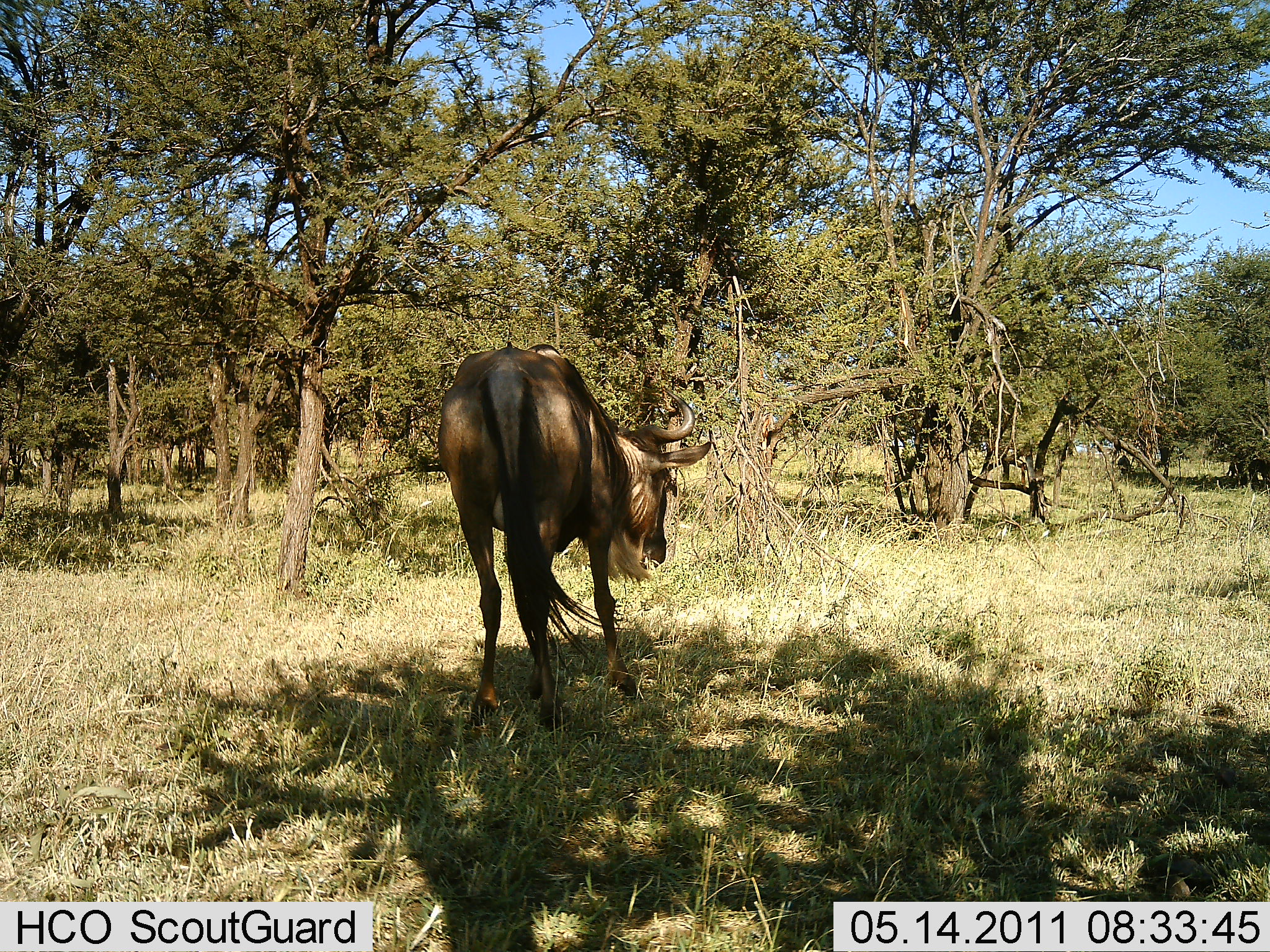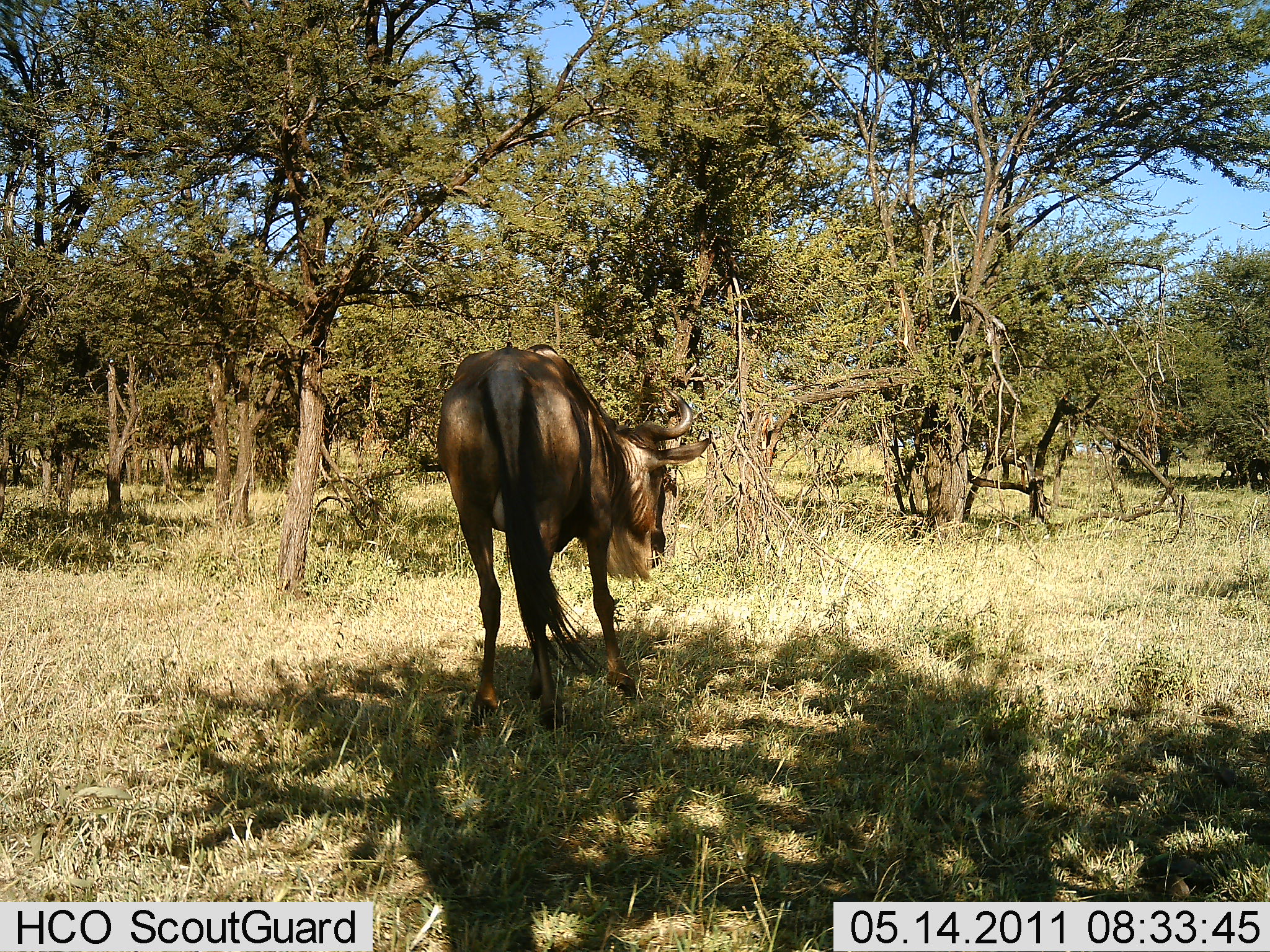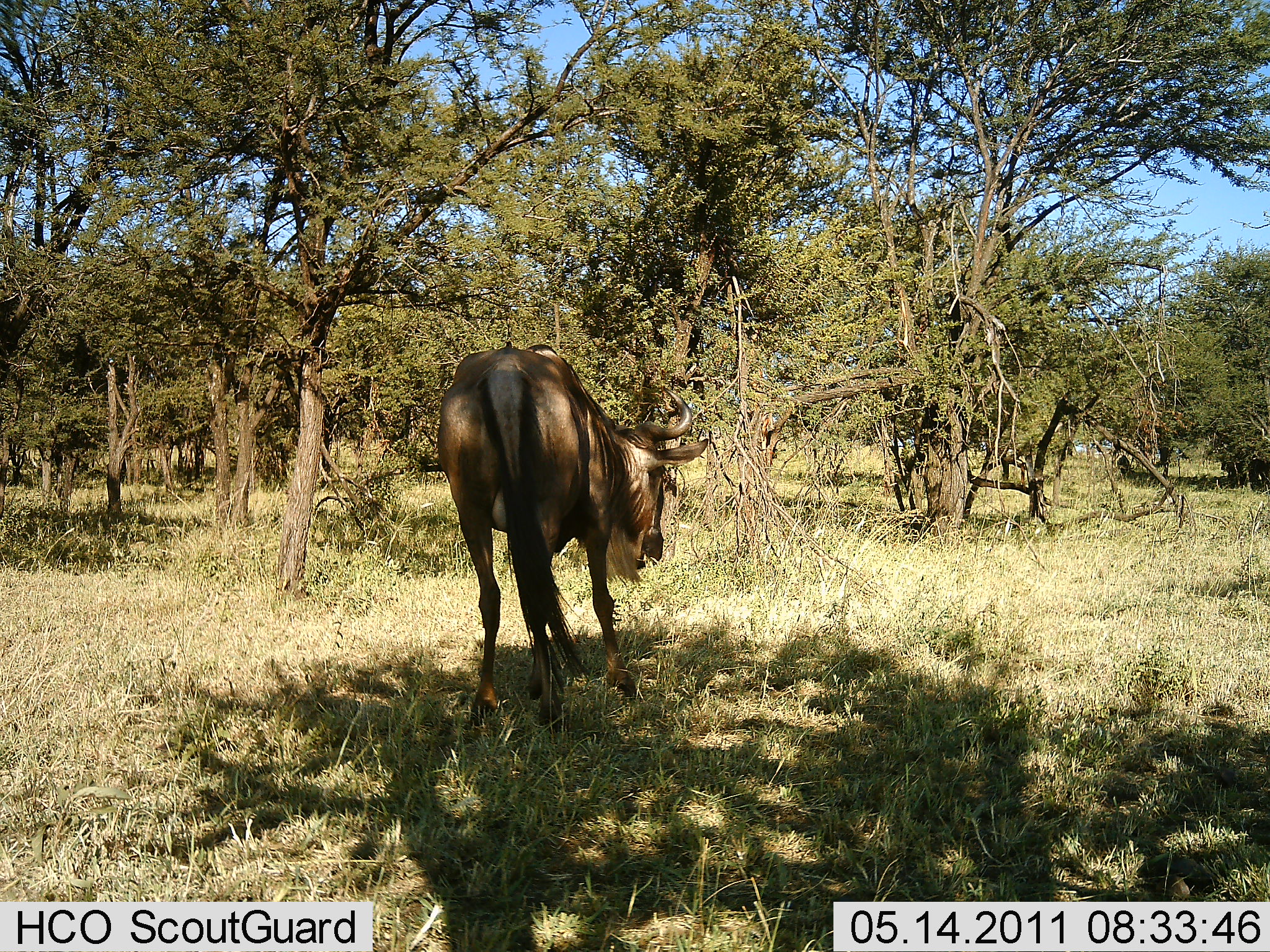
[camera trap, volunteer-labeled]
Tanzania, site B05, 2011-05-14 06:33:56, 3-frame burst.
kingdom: Animalia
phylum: Chordata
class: Mammalia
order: Artiodactyla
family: Bovidae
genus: Connochaetes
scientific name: Connochaetes taurinus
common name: blue wildebeest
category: wildebeest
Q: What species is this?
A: Wildebeest (blue wildebeest) (Connochaetes taurinus).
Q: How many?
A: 1.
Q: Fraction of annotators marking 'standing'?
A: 94%.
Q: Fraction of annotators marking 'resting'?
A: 0%.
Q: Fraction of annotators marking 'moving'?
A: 12%.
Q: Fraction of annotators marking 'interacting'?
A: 0%.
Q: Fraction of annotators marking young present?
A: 0%.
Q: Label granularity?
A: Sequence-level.